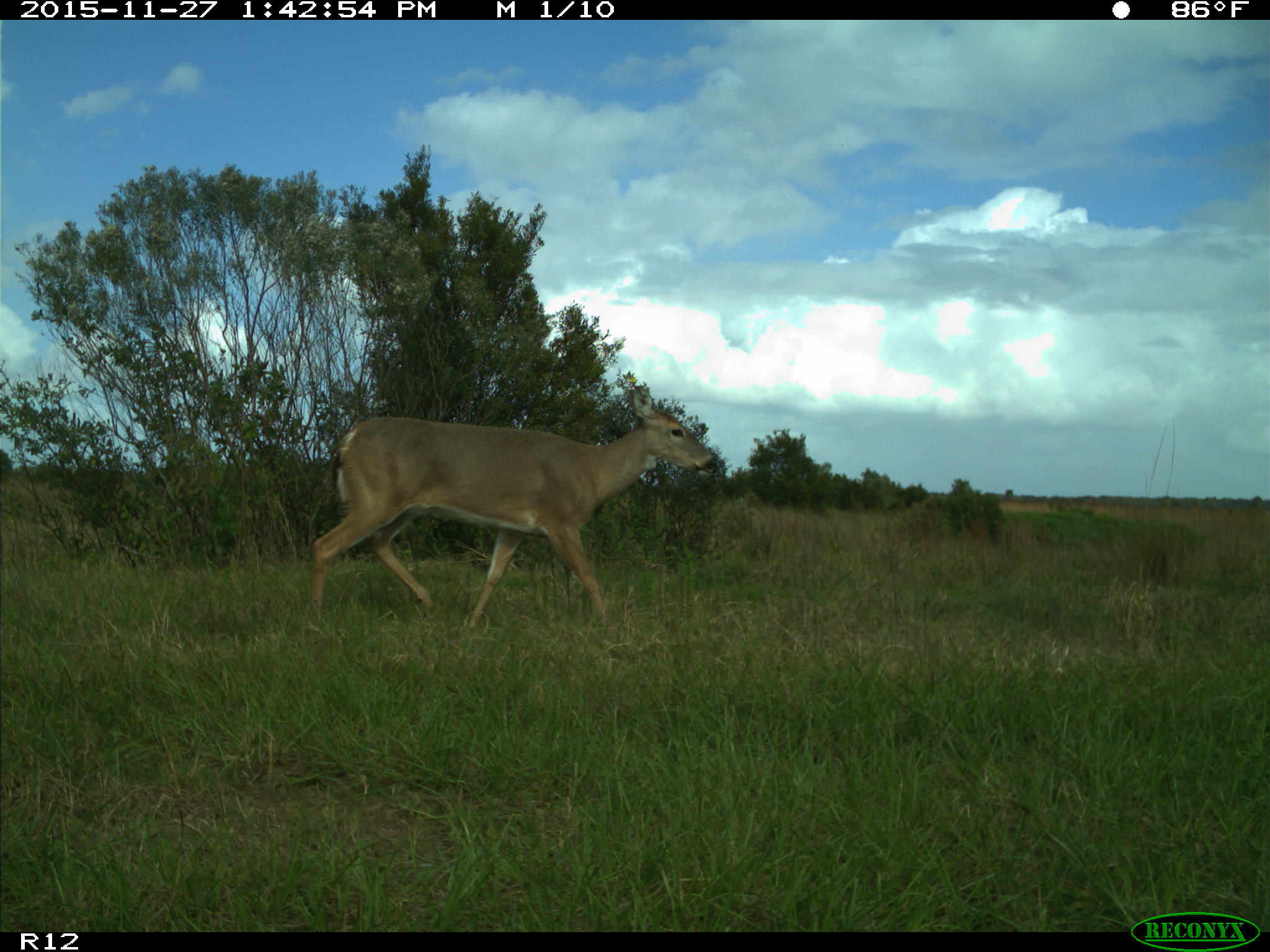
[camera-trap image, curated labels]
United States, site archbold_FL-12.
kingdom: Animalia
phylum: Chordata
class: Mammalia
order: Artiodactyla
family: Cervidae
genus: Odocoileus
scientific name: Odocoileus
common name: deer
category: unidentified deer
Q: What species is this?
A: Unidentified deer (deer) (Odocoileus).